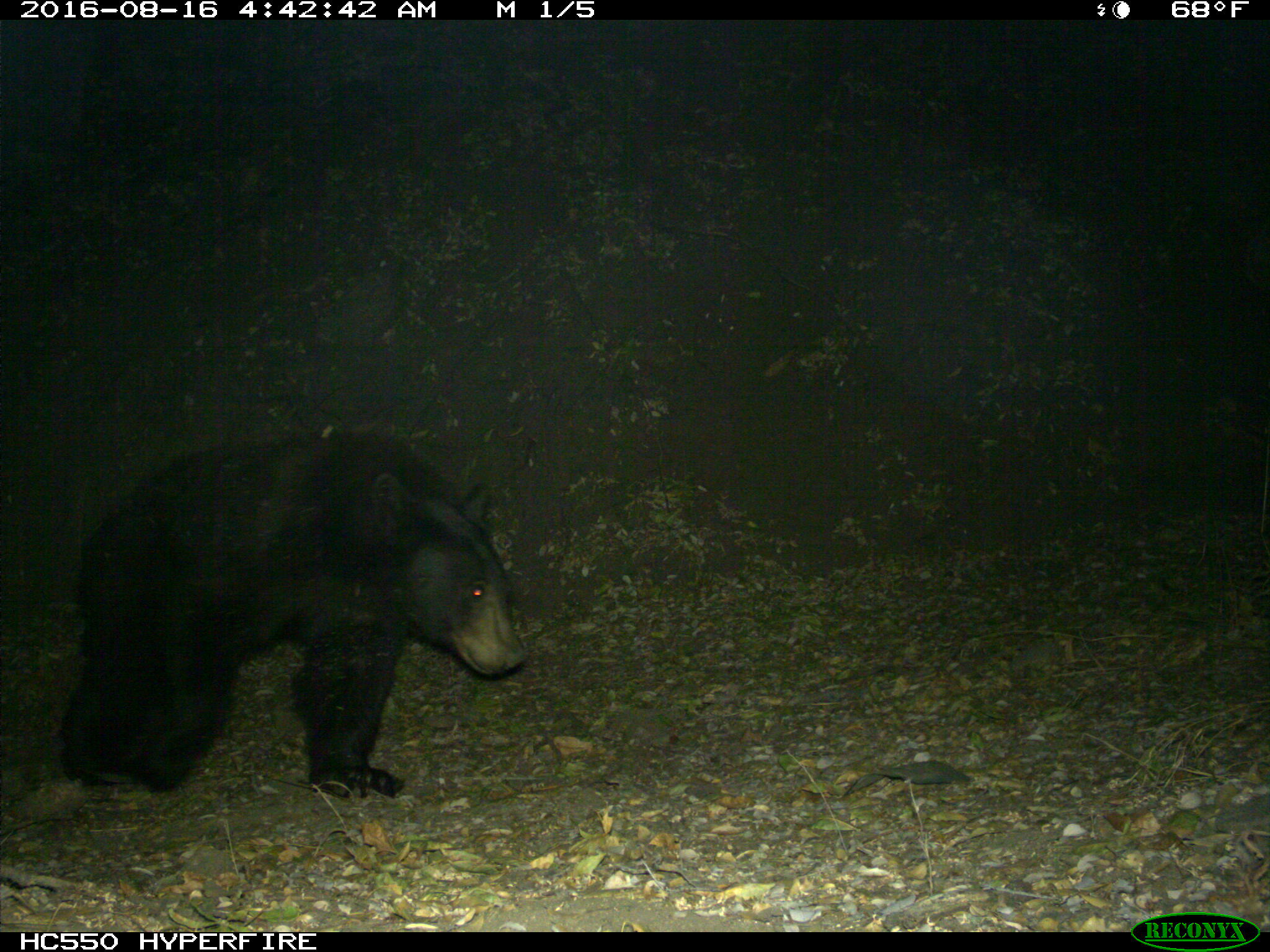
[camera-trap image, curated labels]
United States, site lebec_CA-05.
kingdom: Animalia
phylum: Chordata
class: Mammalia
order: Carnivora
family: Ursidae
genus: Ursus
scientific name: Ursus americanus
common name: american black bear